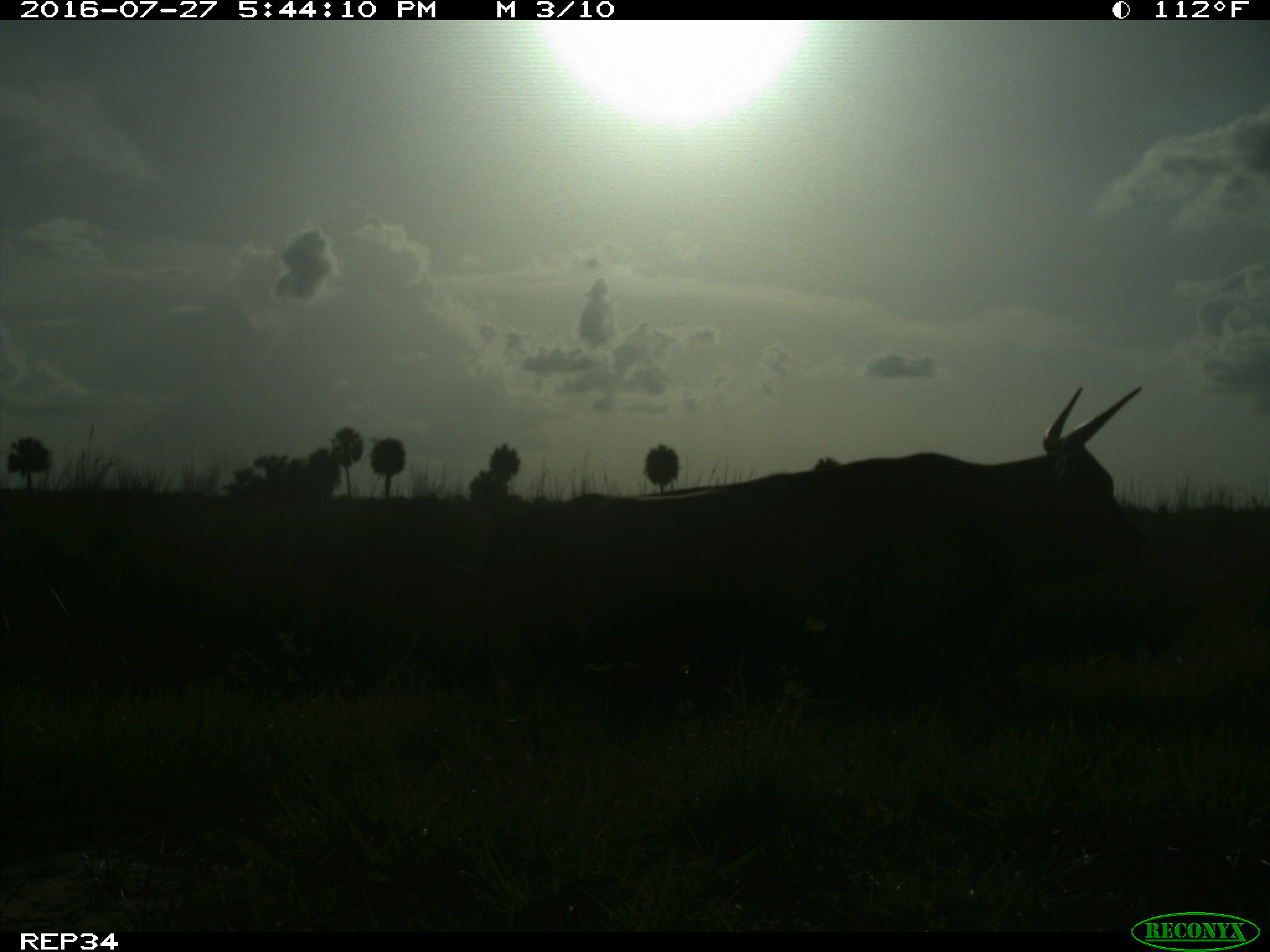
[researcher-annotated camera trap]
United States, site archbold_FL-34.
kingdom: Animalia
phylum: Chordata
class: Mammalia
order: Artiodactyla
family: Bovidae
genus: Bos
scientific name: Bos taurus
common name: domestic cow